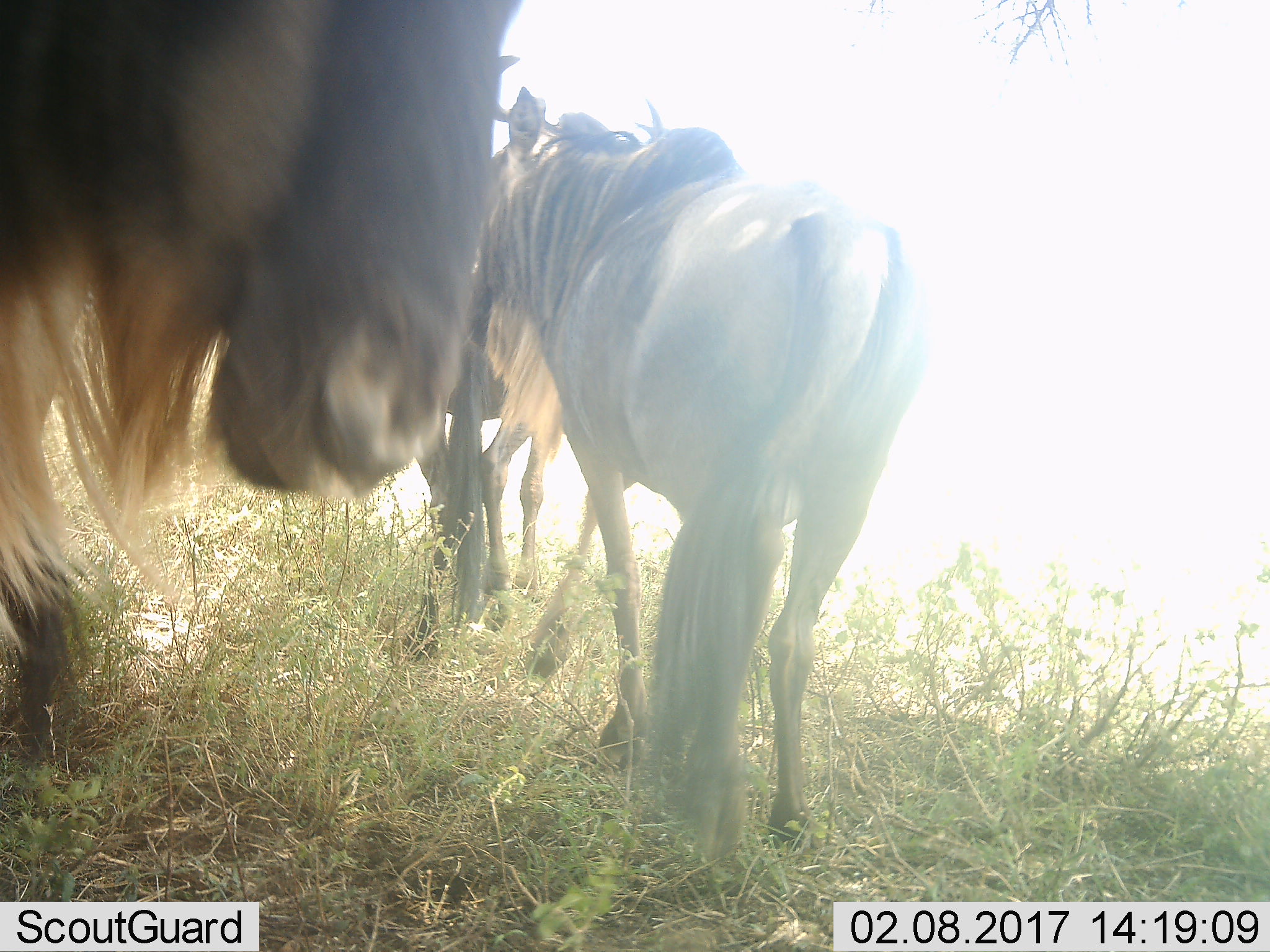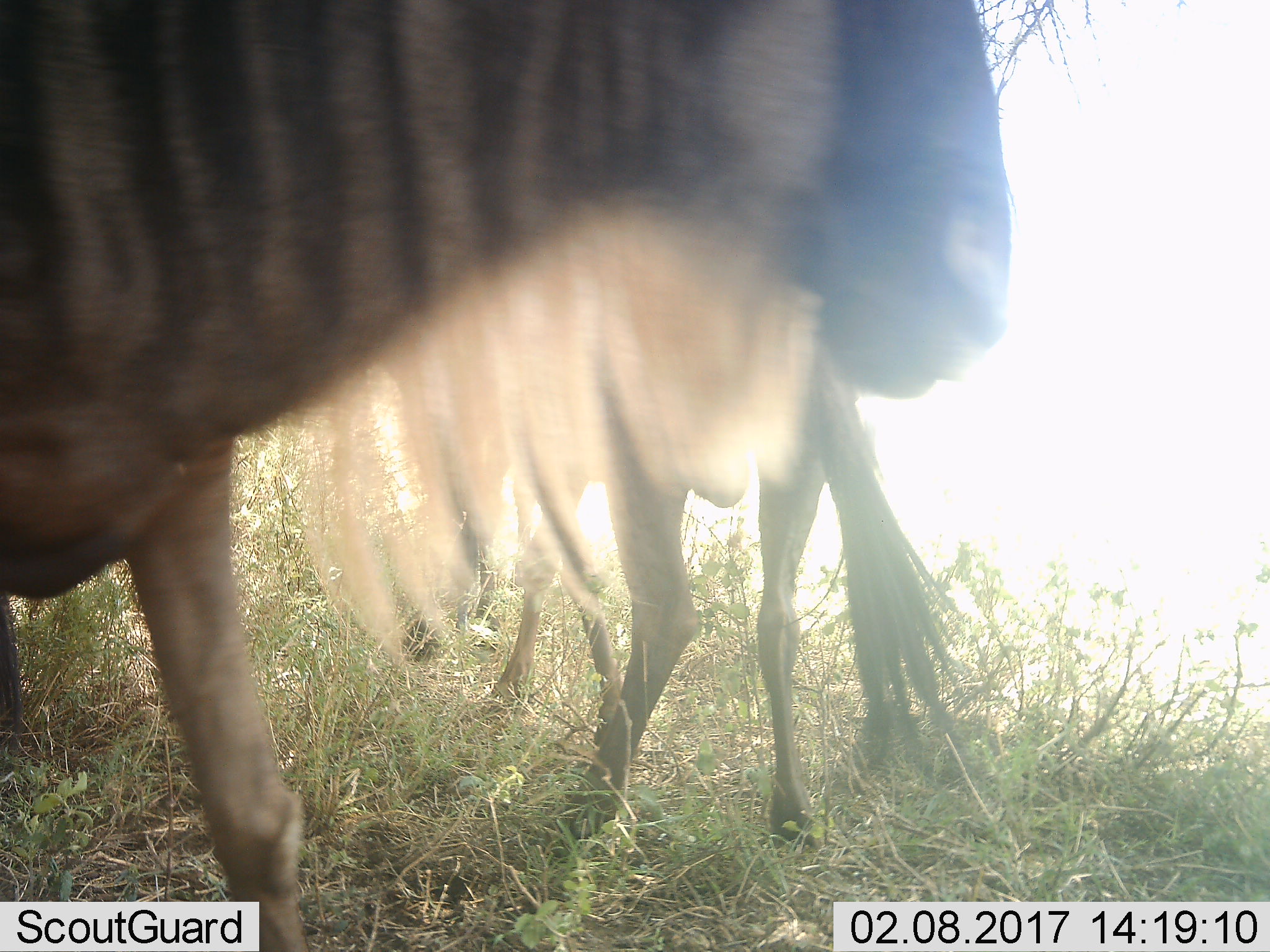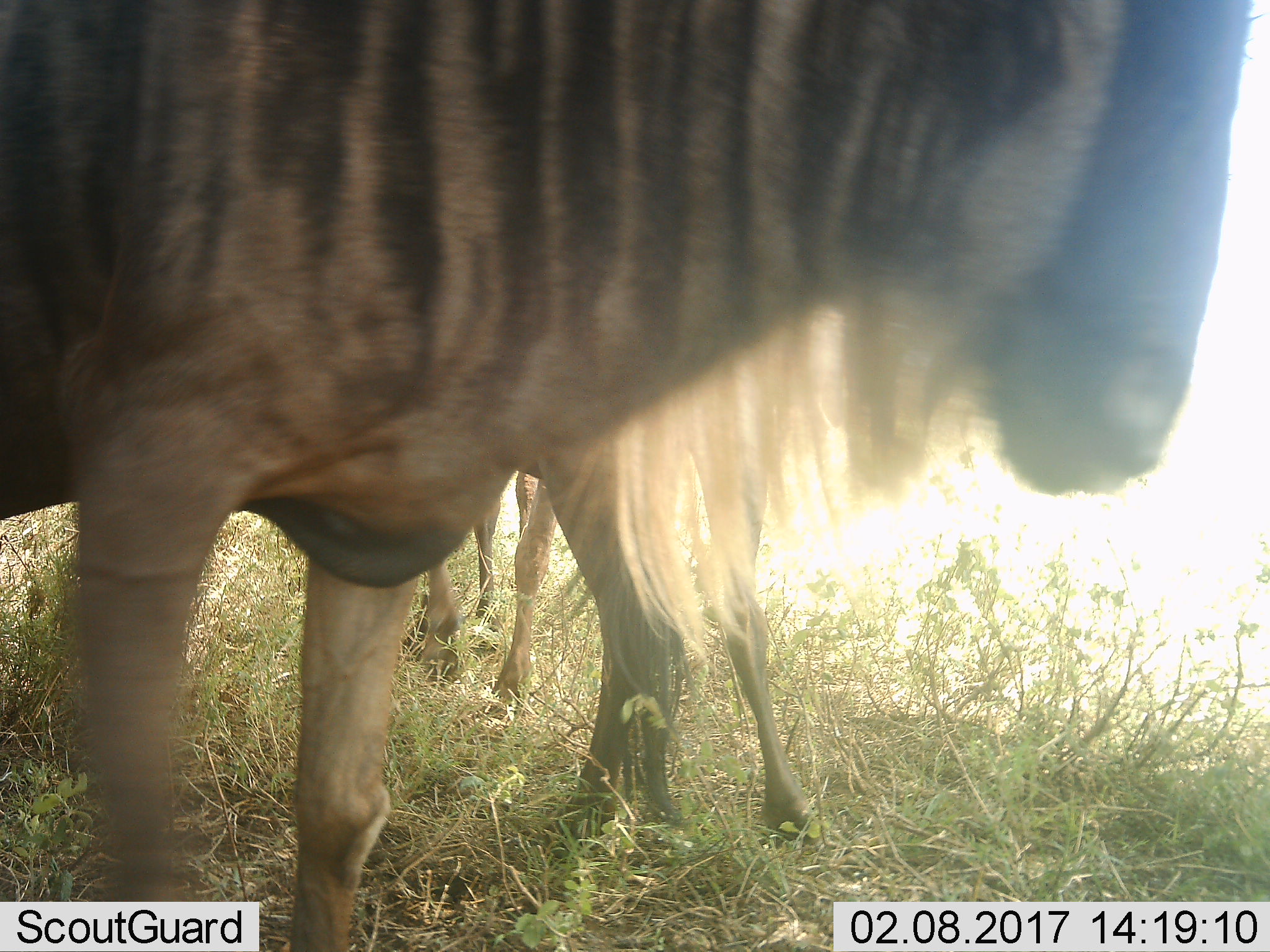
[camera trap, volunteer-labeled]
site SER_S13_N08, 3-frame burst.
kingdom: Animalia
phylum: Chordata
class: Mammalia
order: Artiodactyla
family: Bovidae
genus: Connochaetes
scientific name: Connochaetes taurinus taurinus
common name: blue wildebeest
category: wildebeestblue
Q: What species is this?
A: Wildebeestblue (blue wildebeest) (Connochaetes taurinus taurinus).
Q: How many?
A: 3.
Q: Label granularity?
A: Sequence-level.